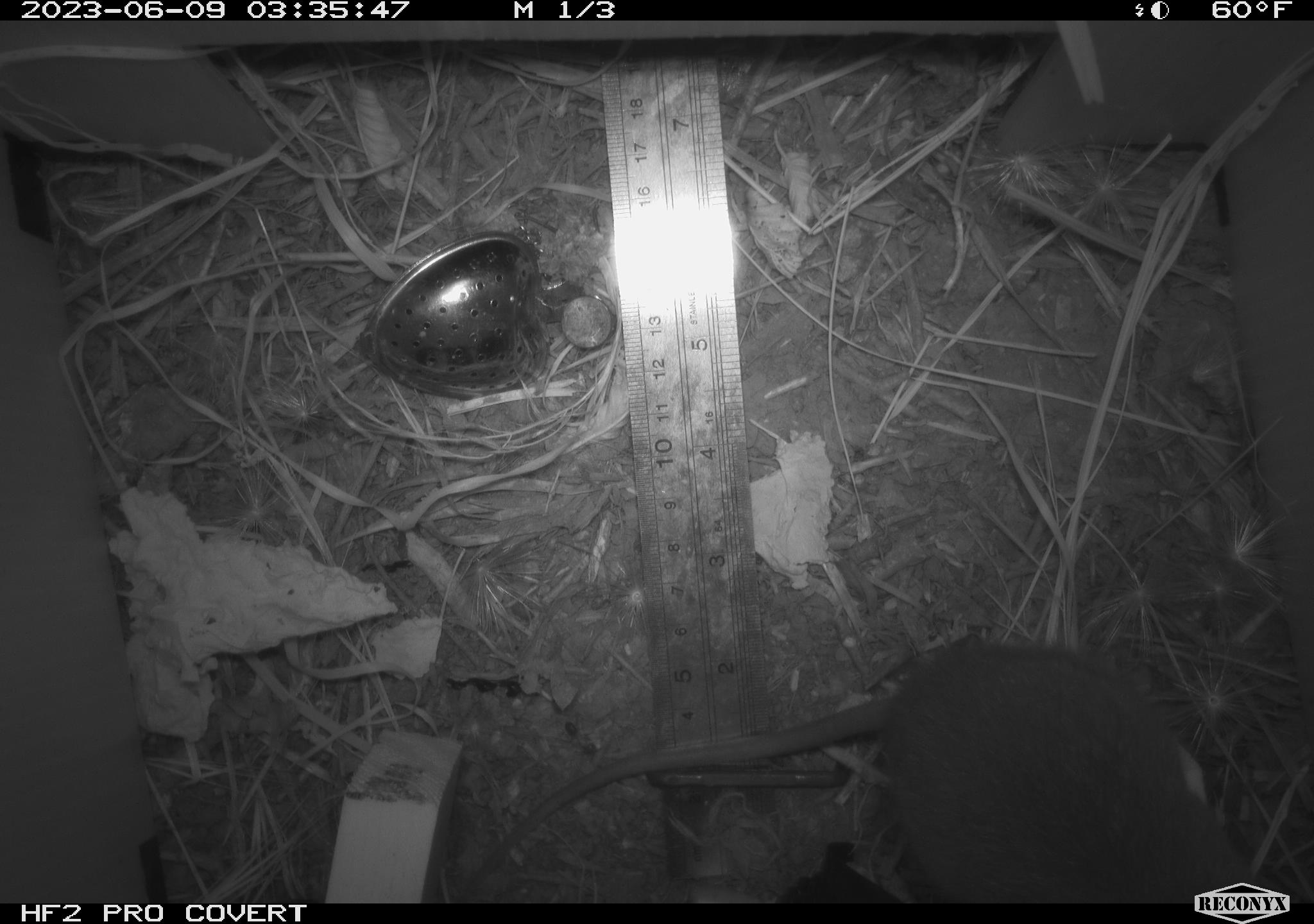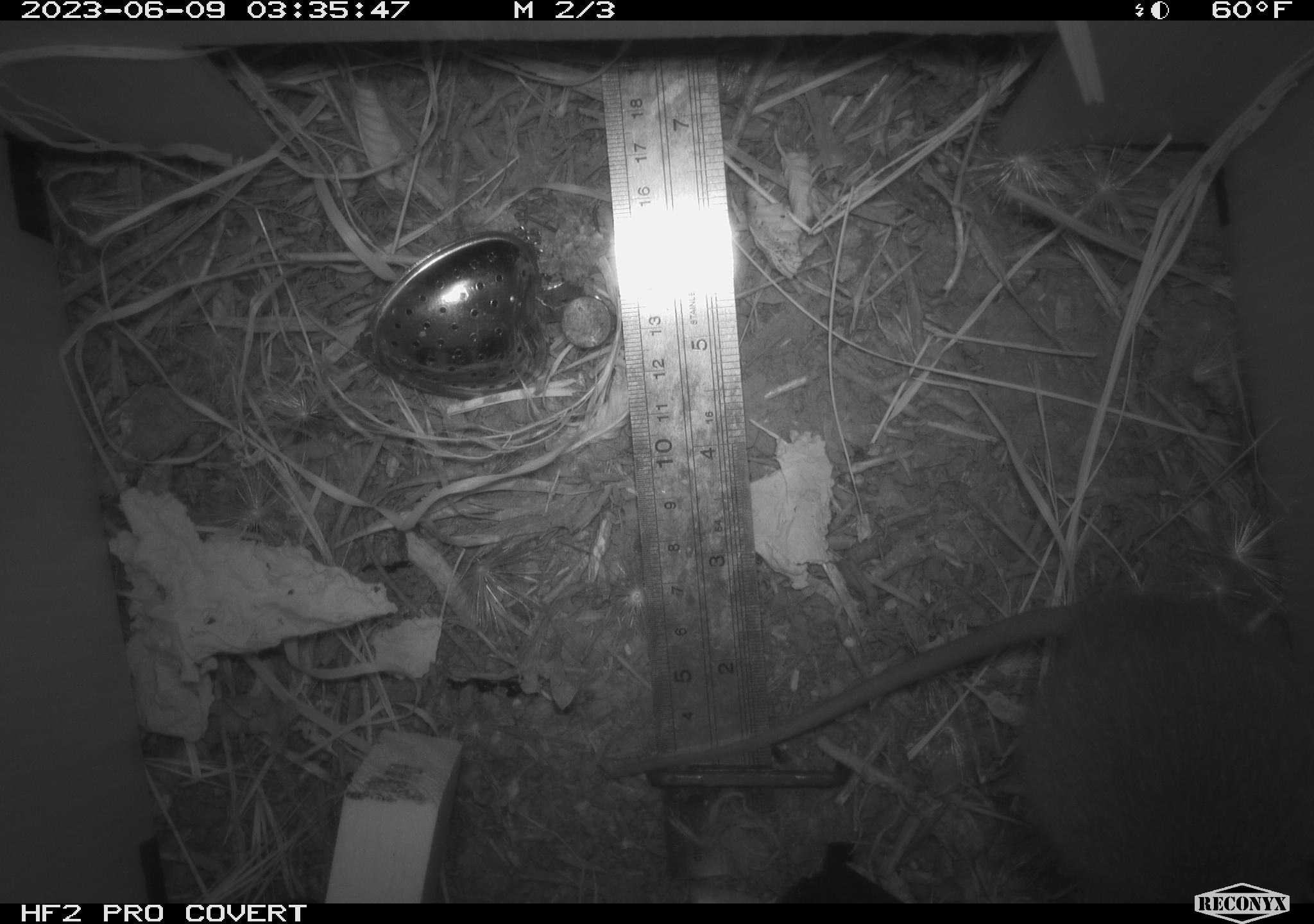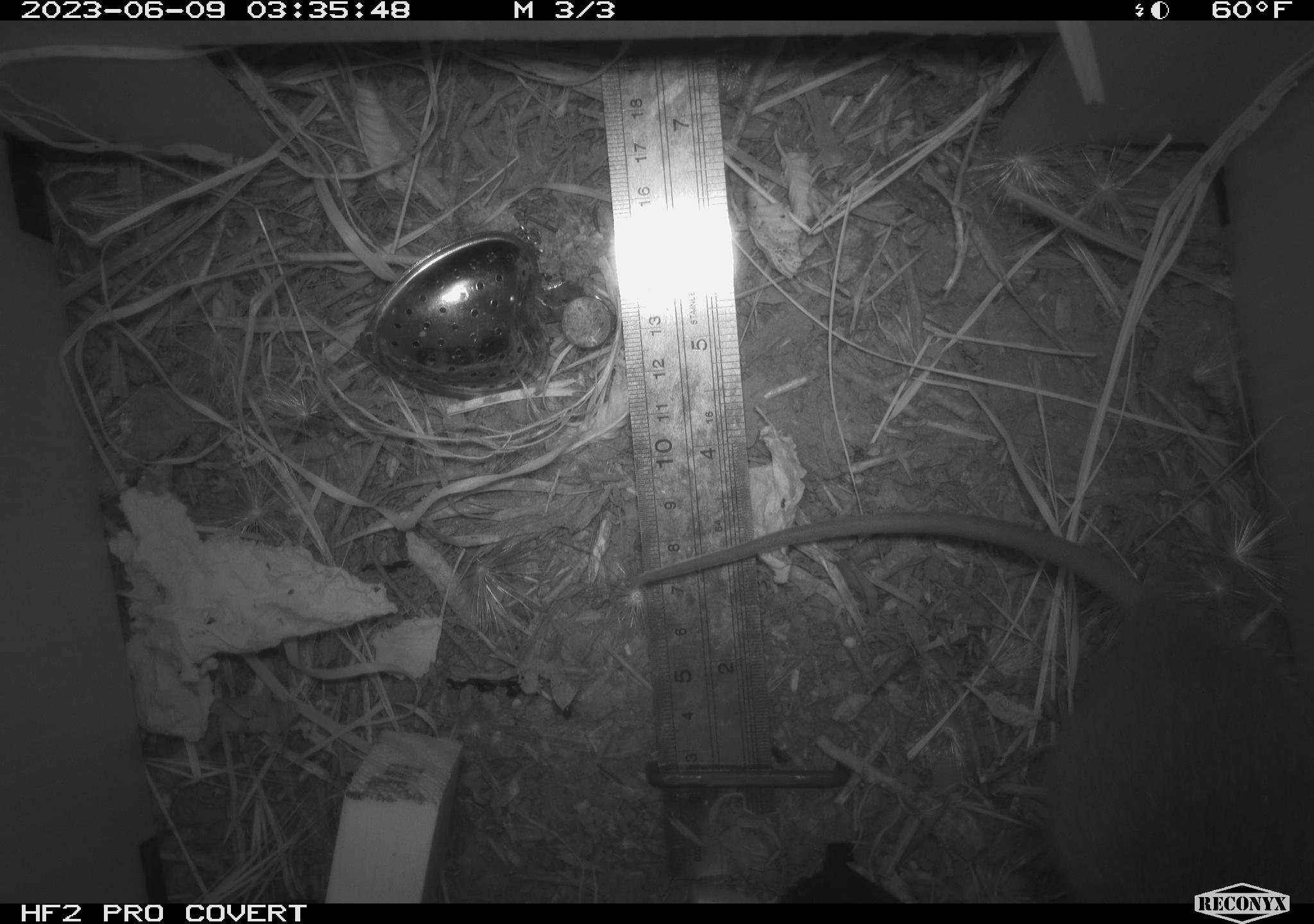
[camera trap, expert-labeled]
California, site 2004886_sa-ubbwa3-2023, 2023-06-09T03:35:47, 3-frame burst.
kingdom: Animalia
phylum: Chordata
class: Mammalia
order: Rodentia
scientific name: Rodentia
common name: mouse species